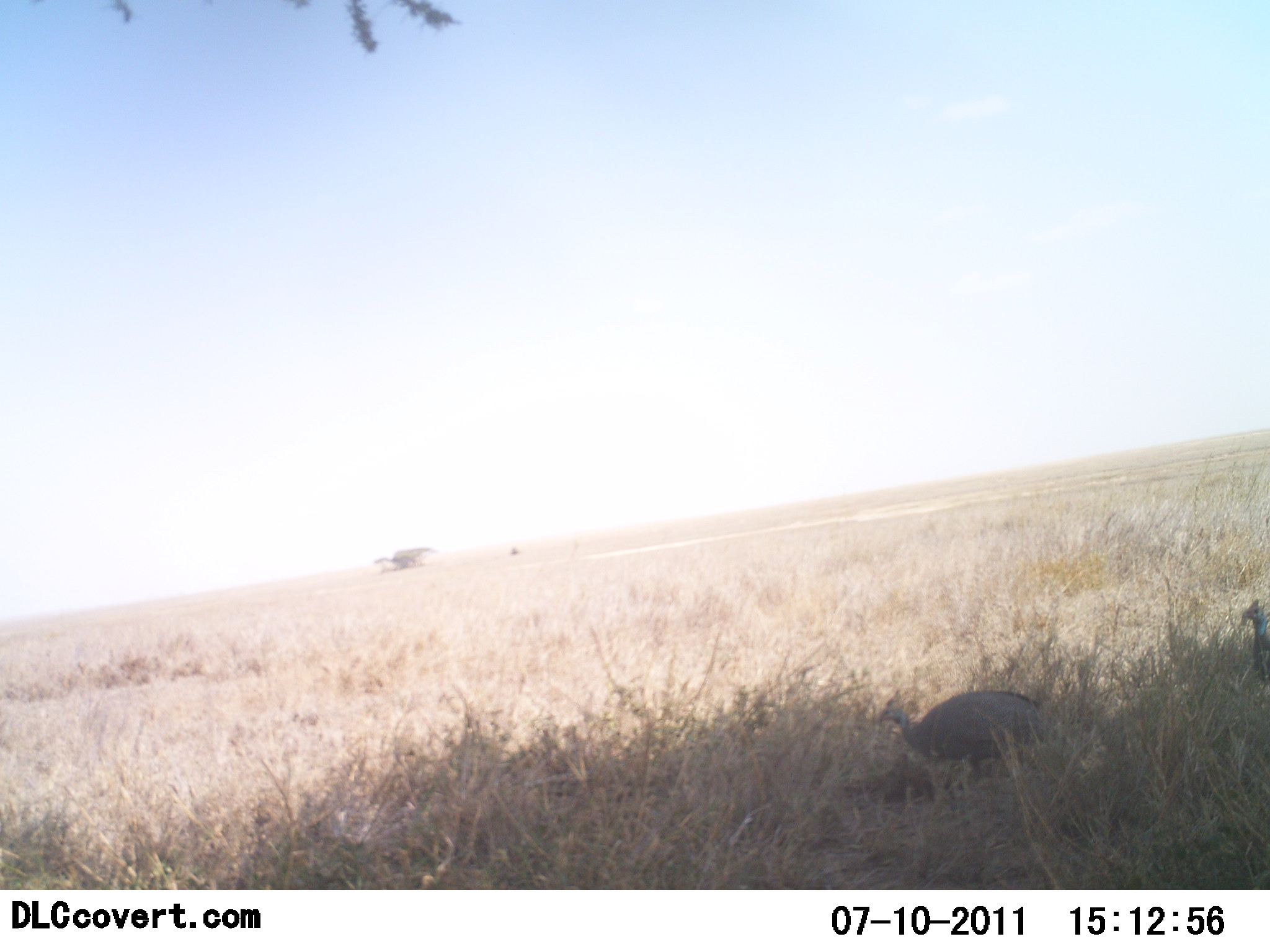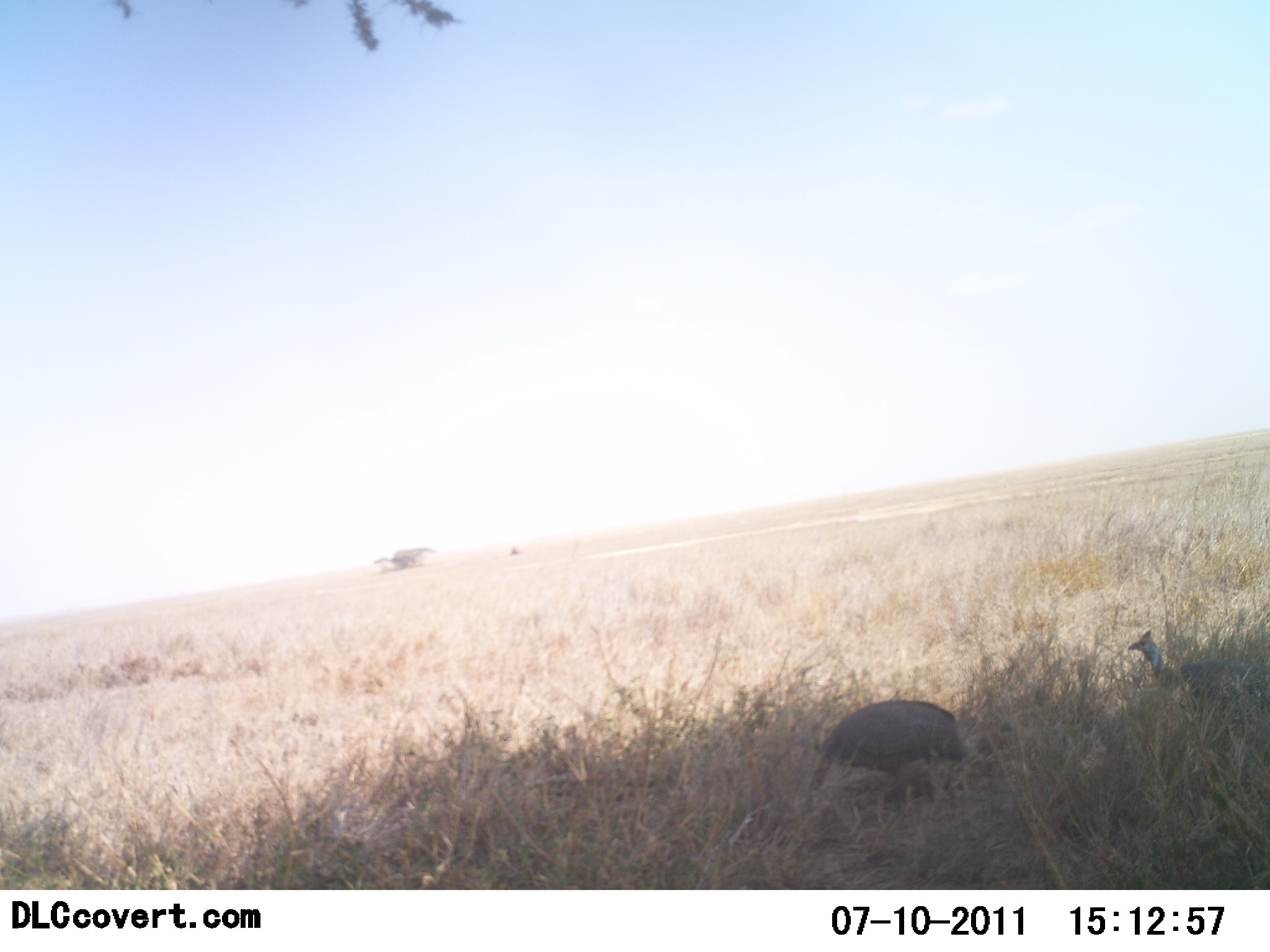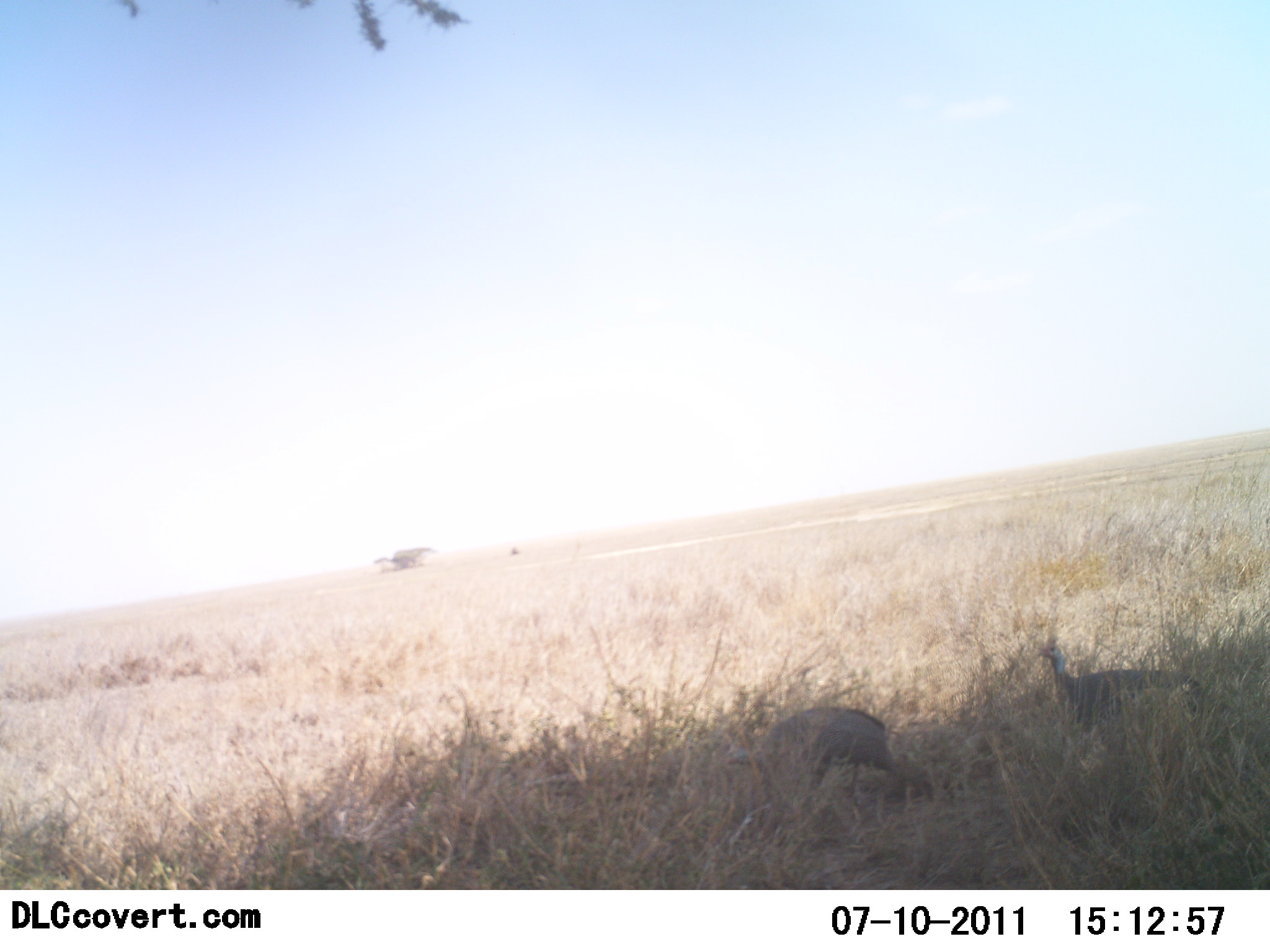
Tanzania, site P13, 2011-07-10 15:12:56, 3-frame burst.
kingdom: Animalia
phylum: Chordata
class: Aves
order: Galliformes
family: Numididae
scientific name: Numididae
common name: guinea fowl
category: guineafowl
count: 2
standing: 10%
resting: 0%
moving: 90%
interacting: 0%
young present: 0%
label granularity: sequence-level